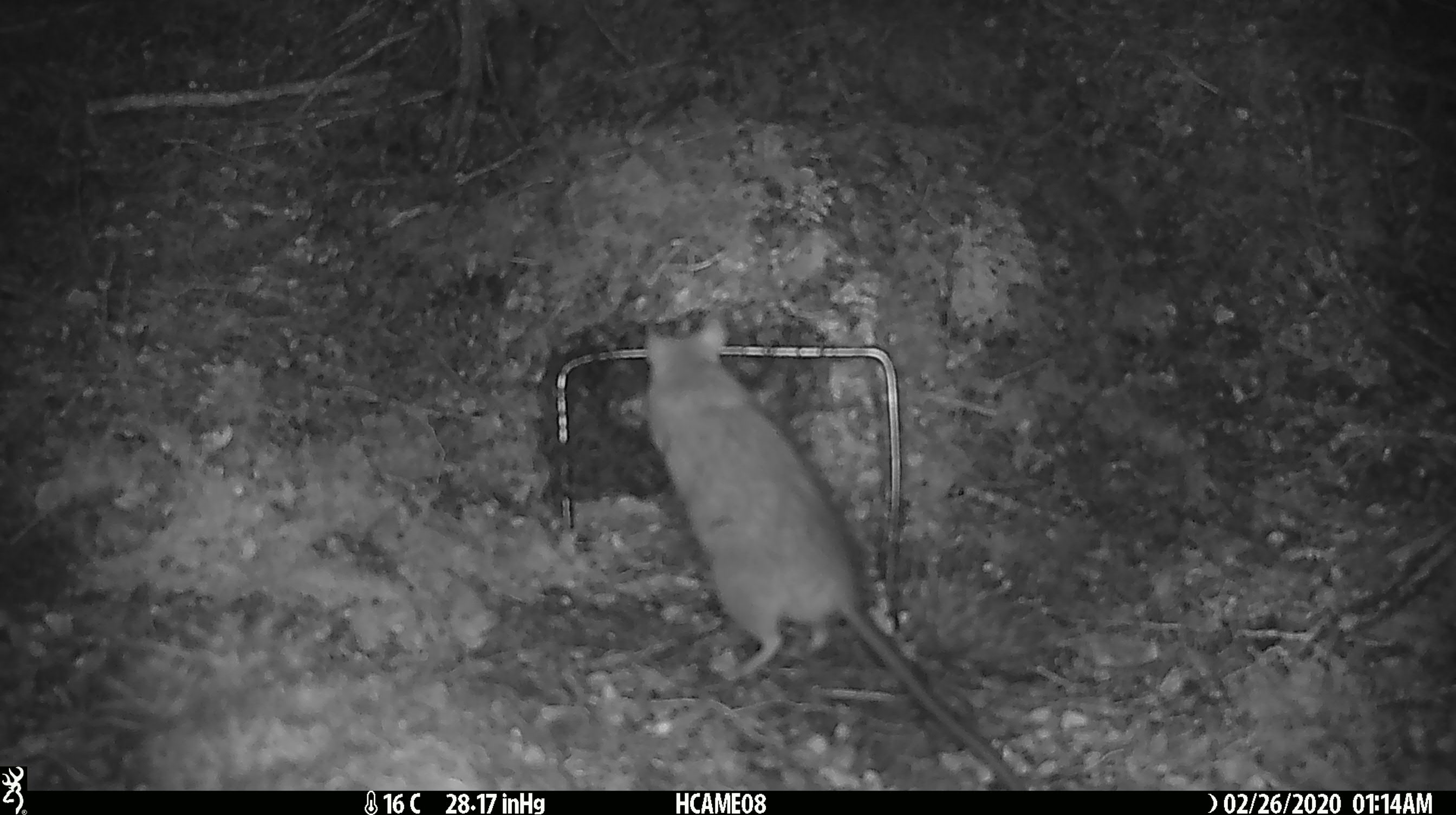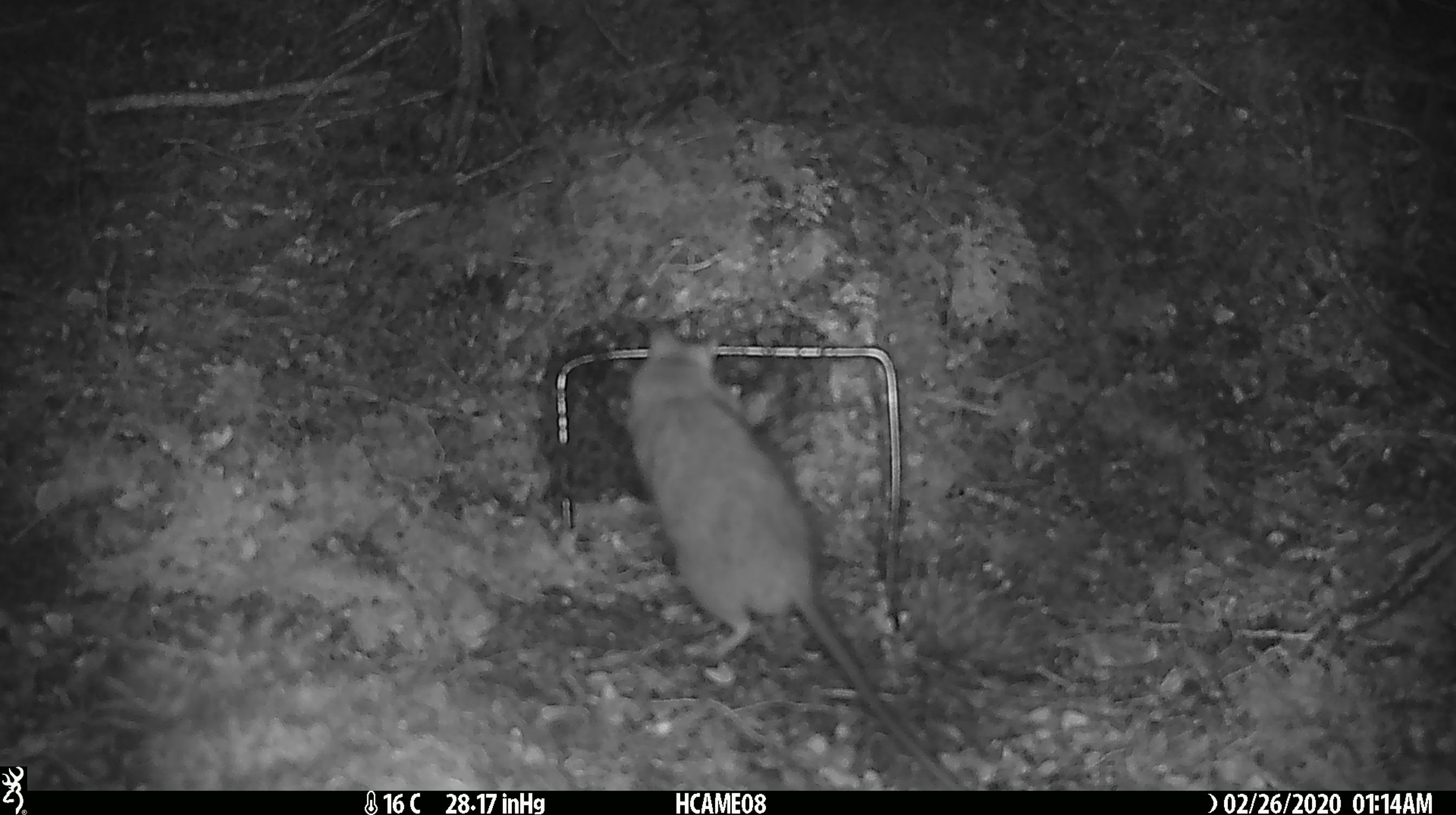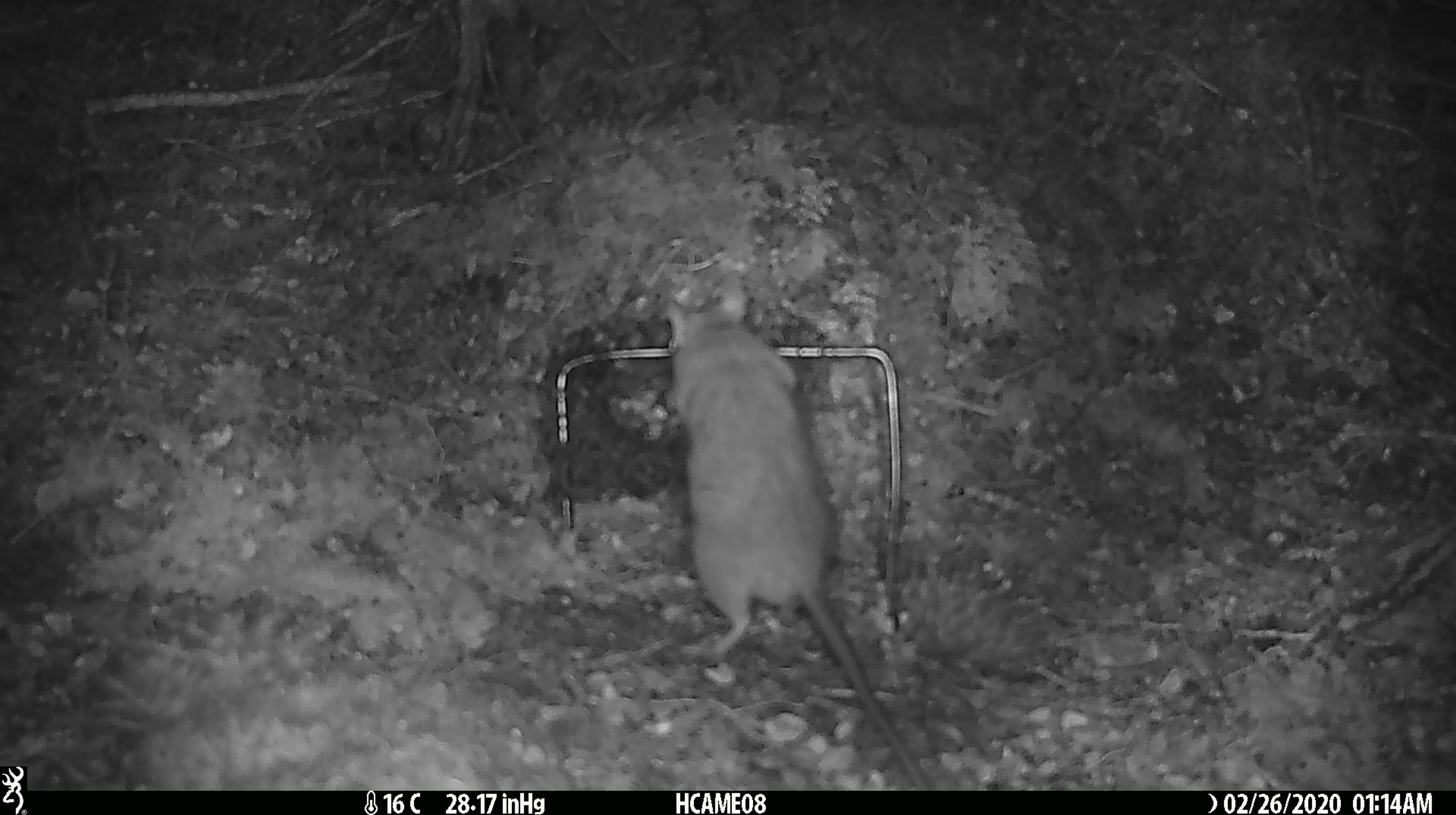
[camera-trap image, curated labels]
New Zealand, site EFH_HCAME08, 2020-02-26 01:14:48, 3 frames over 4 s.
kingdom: Animalia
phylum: Chordata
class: Mammalia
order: Rodentia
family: Muridae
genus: Rattus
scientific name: Rattus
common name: rat